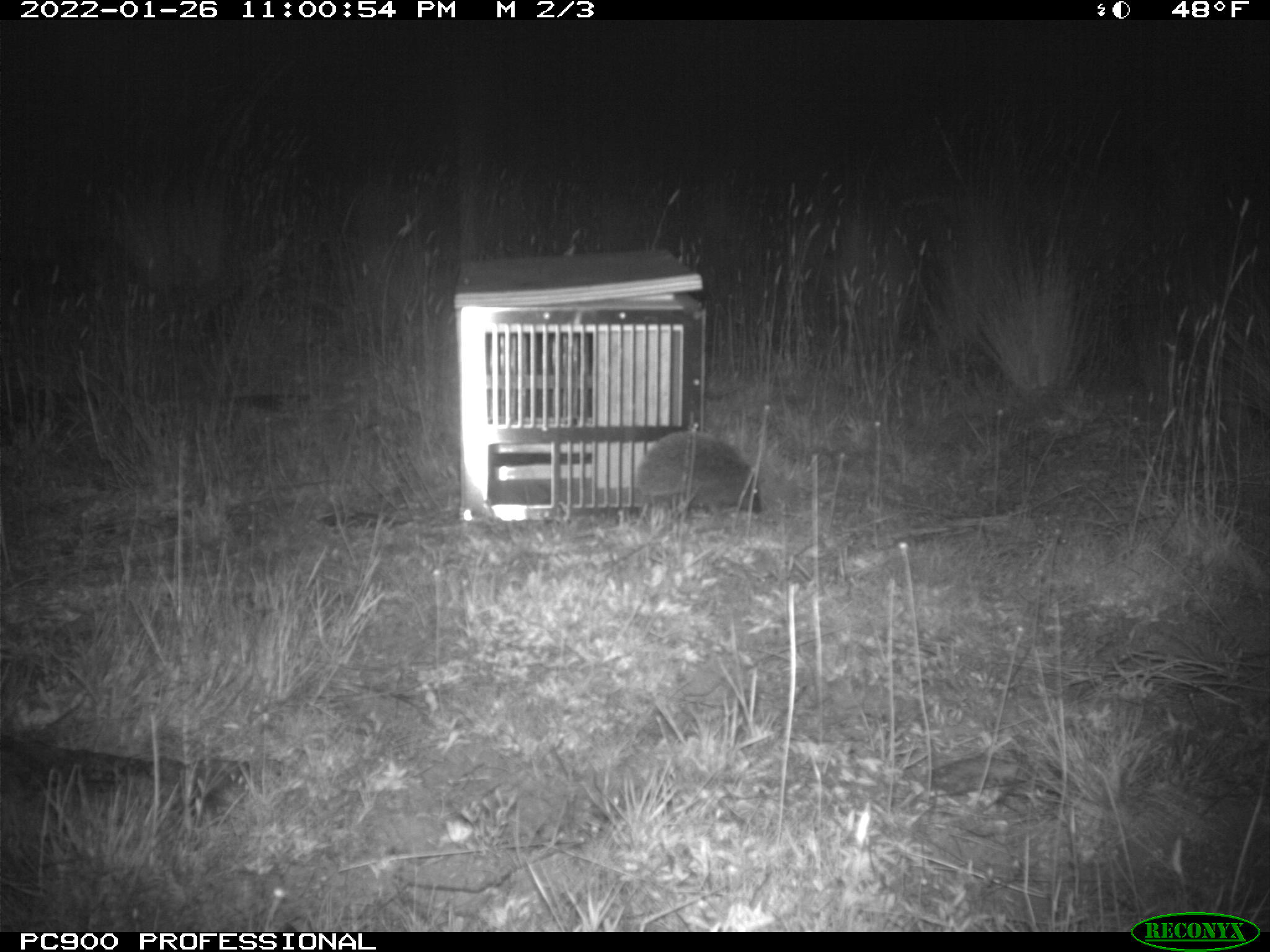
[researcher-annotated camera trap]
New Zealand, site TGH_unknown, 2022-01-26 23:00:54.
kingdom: Animalia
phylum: Chordata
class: Mammalia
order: Eulipotyphla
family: Erinaceidae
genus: Erinaceus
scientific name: Erinaceus europaeus europaeus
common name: european hedgehog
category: hedgehog